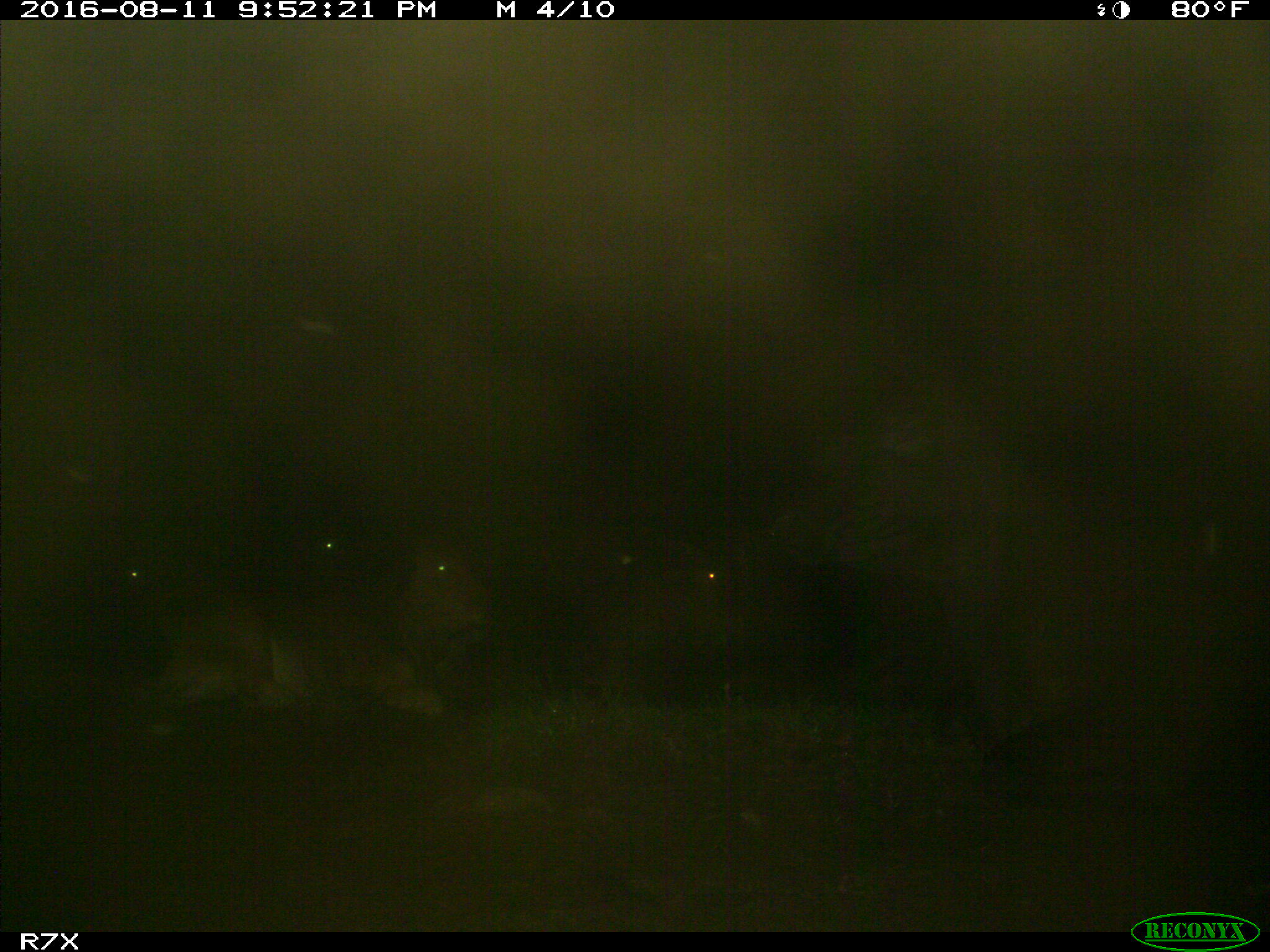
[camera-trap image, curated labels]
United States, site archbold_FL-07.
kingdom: Animalia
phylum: Chordata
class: Mammalia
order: Artiodactyla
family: Bovidae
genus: Bos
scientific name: Bos taurus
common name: domestic cow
Bos taurus (domestic cow).